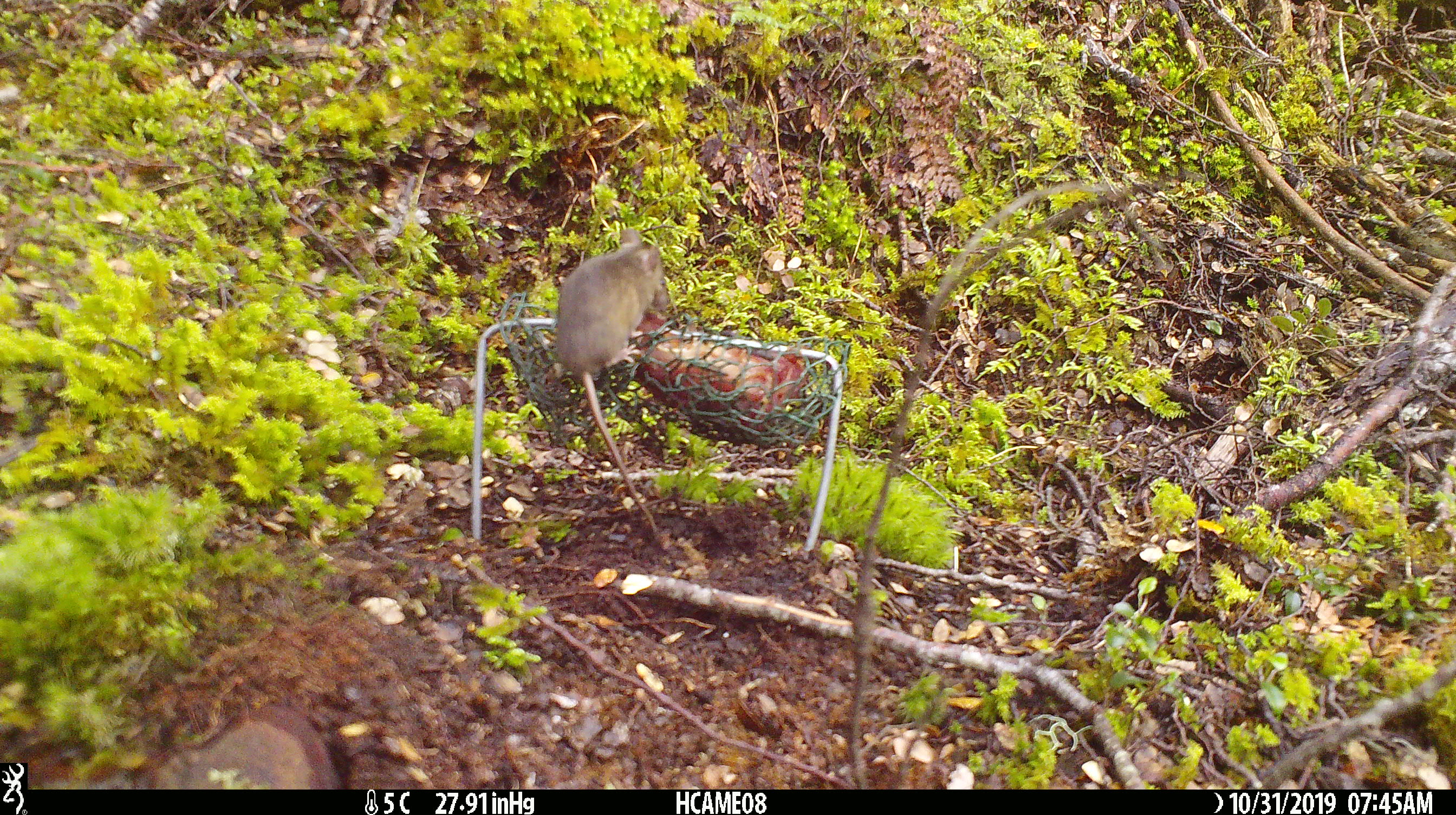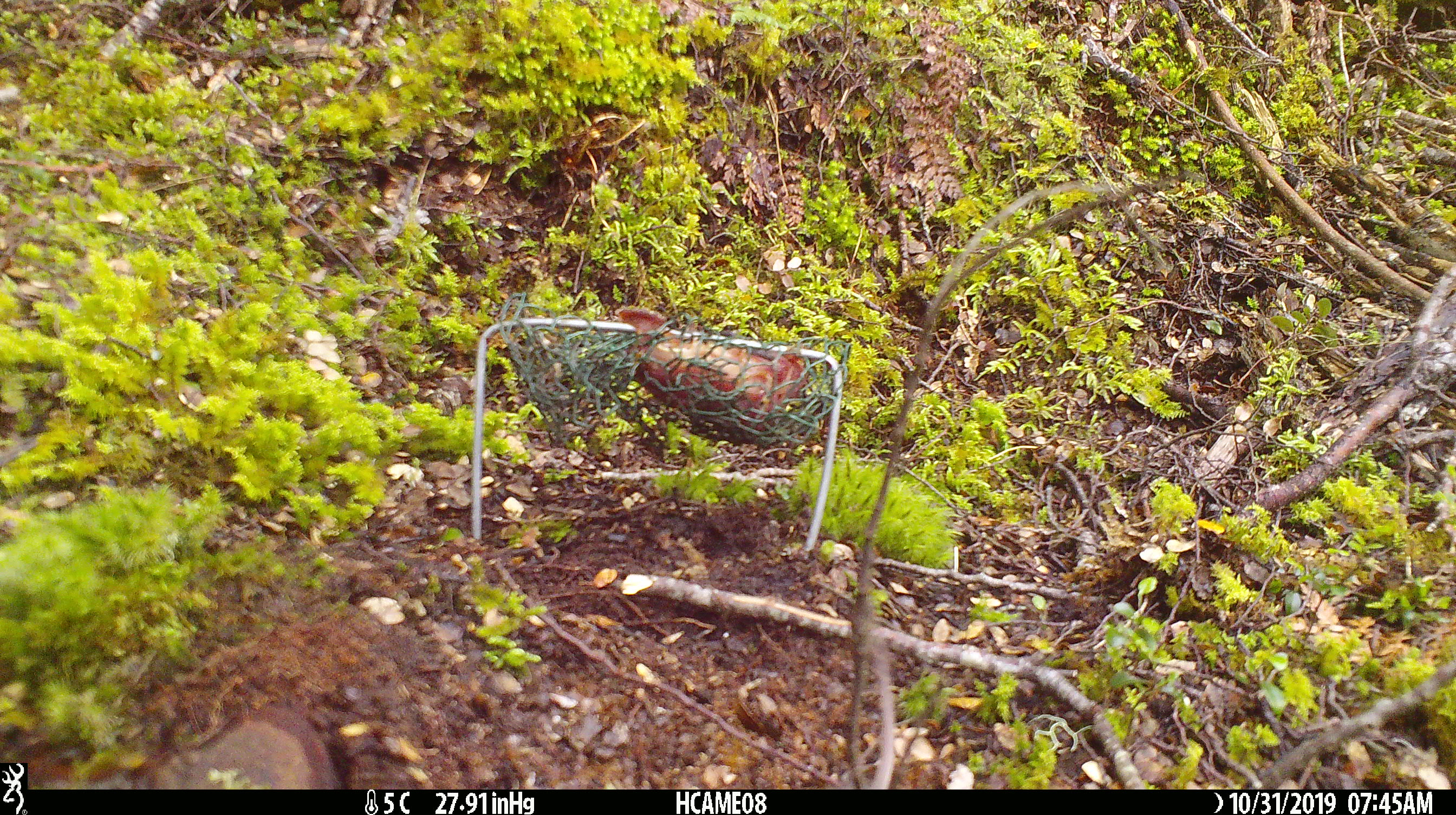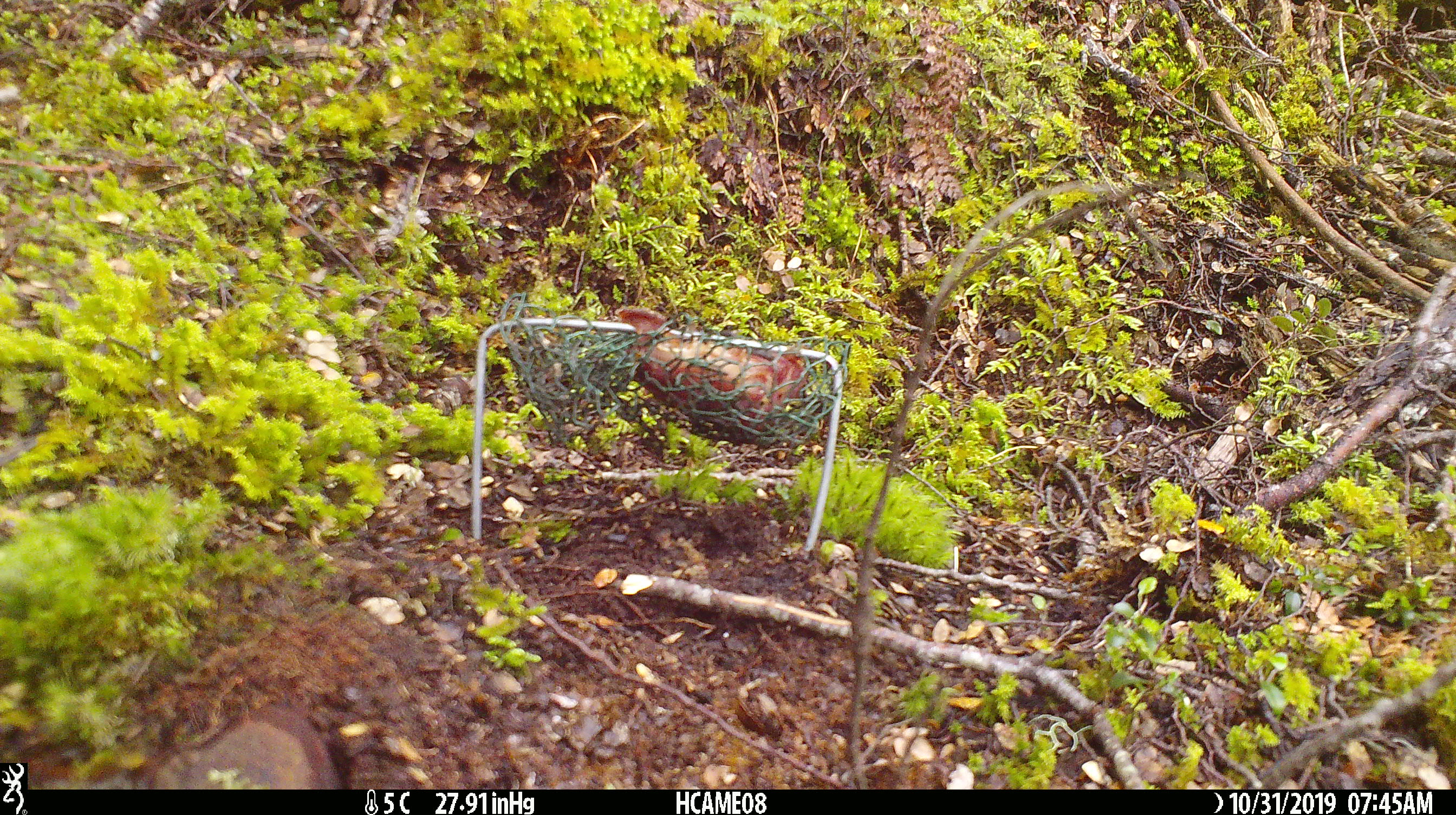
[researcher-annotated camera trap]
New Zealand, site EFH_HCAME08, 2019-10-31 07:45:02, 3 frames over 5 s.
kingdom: Animalia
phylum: Chordata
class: Mammalia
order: Rodentia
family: Muridae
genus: Mus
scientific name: Mus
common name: mouse